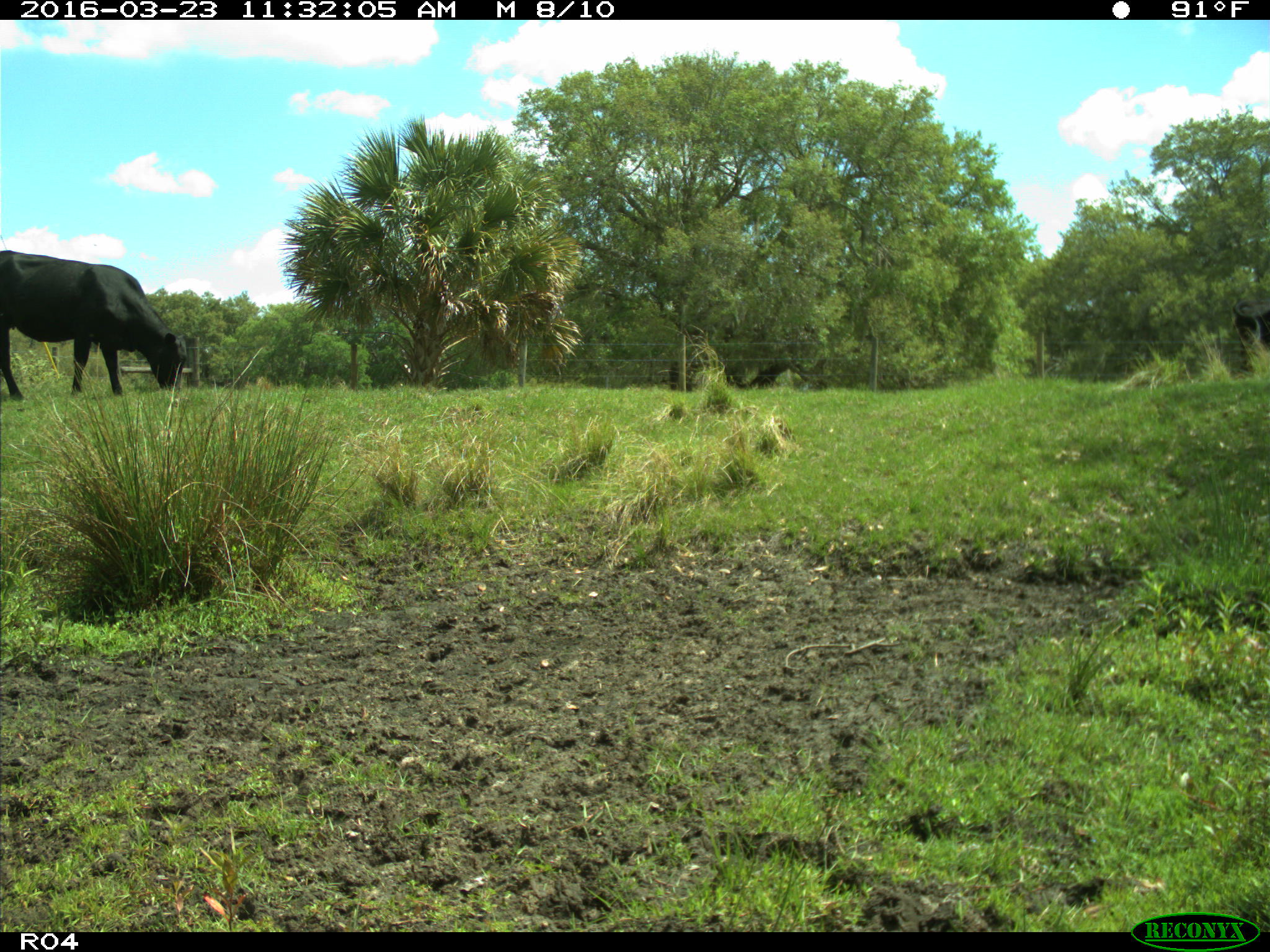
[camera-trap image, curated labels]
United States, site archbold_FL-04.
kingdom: Animalia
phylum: Chordata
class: Mammalia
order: Artiodactyla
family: Bovidae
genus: Bos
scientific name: Bos taurus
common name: domestic cow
Bos taurus (domestic cow).